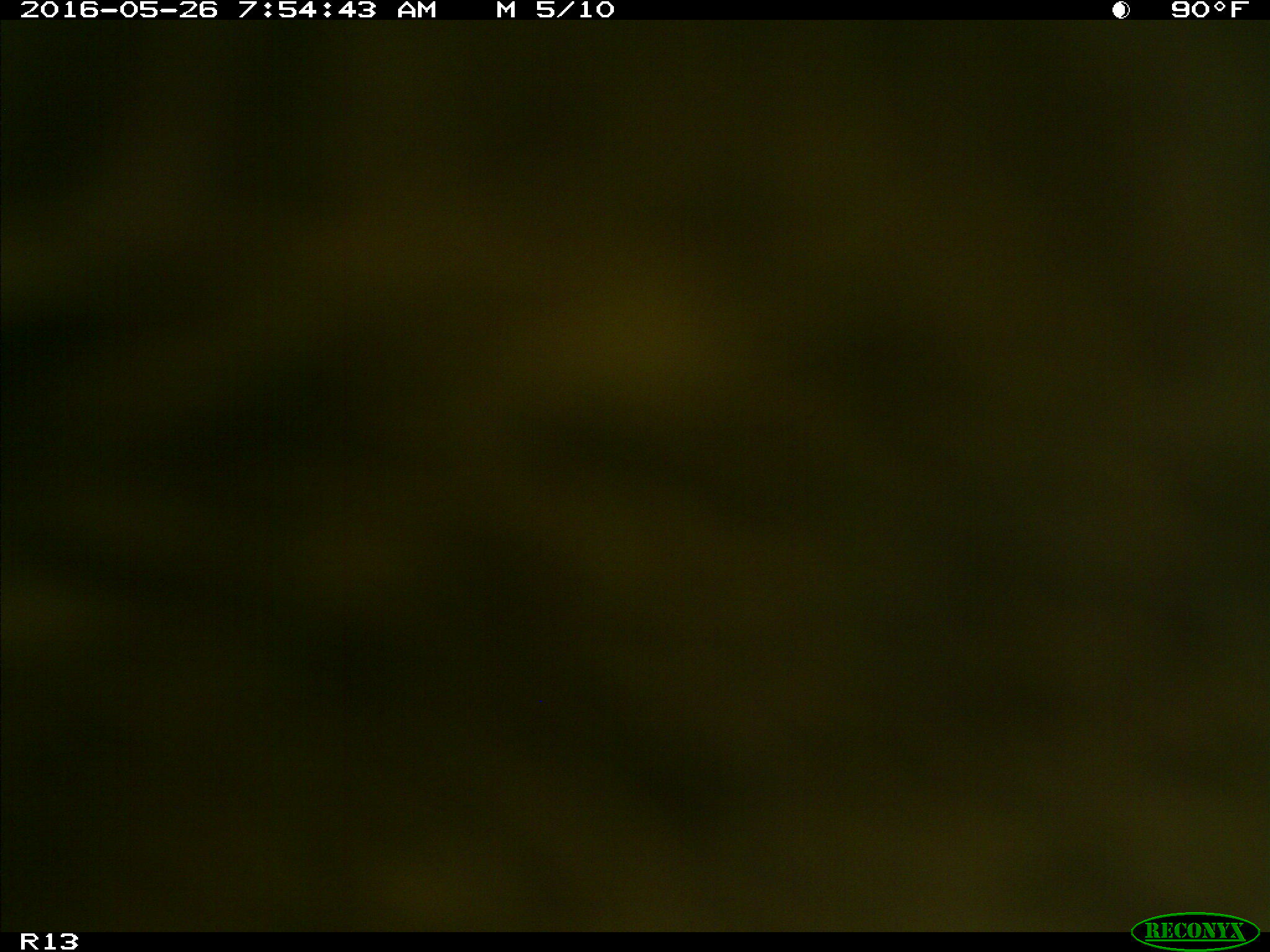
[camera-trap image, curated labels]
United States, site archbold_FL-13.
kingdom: Animalia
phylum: Chordata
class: Mammalia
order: Artiodactyla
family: Bovidae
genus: Bos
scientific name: Bos taurus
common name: domestic cow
Bos taurus (domestic cow).